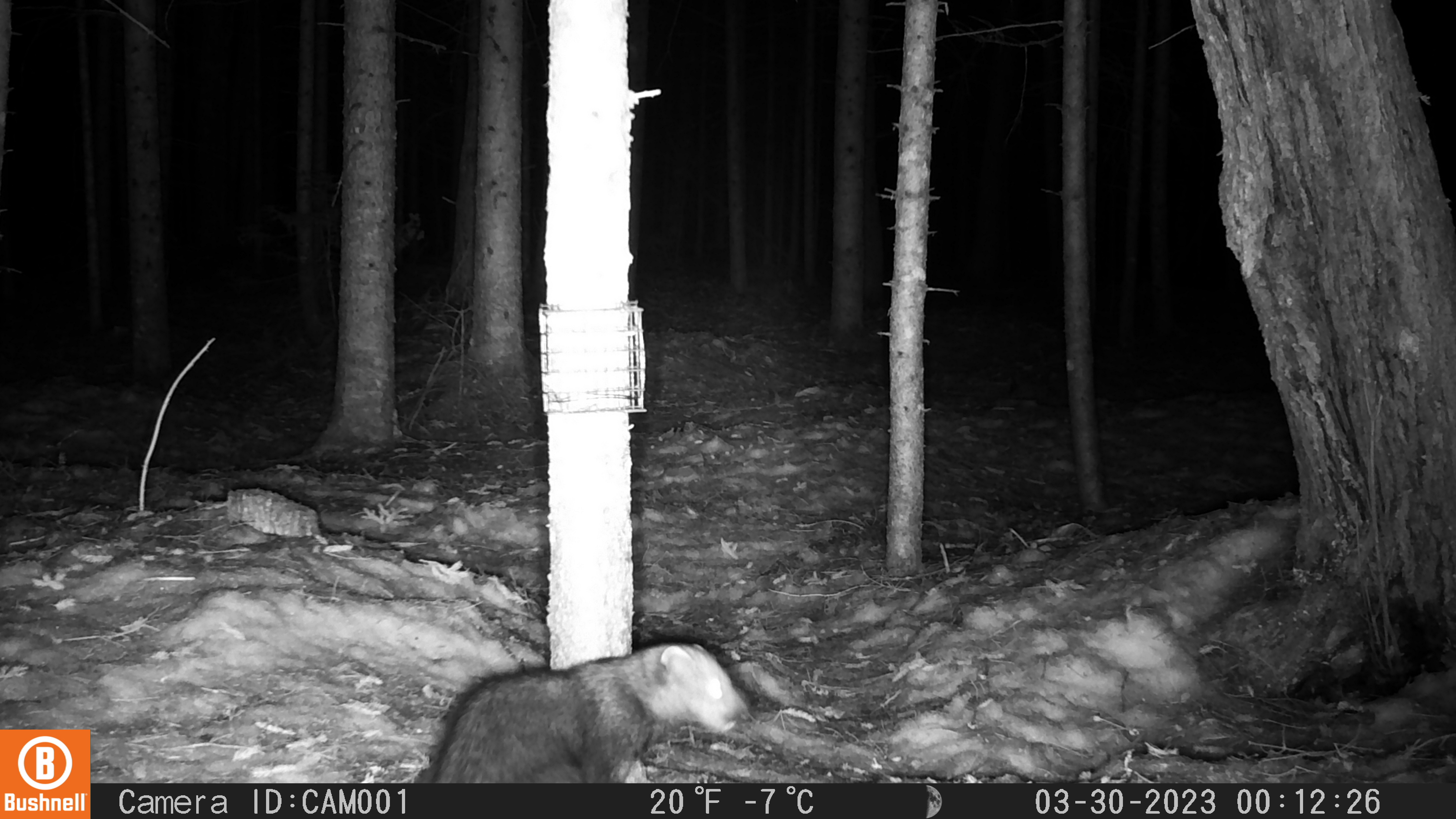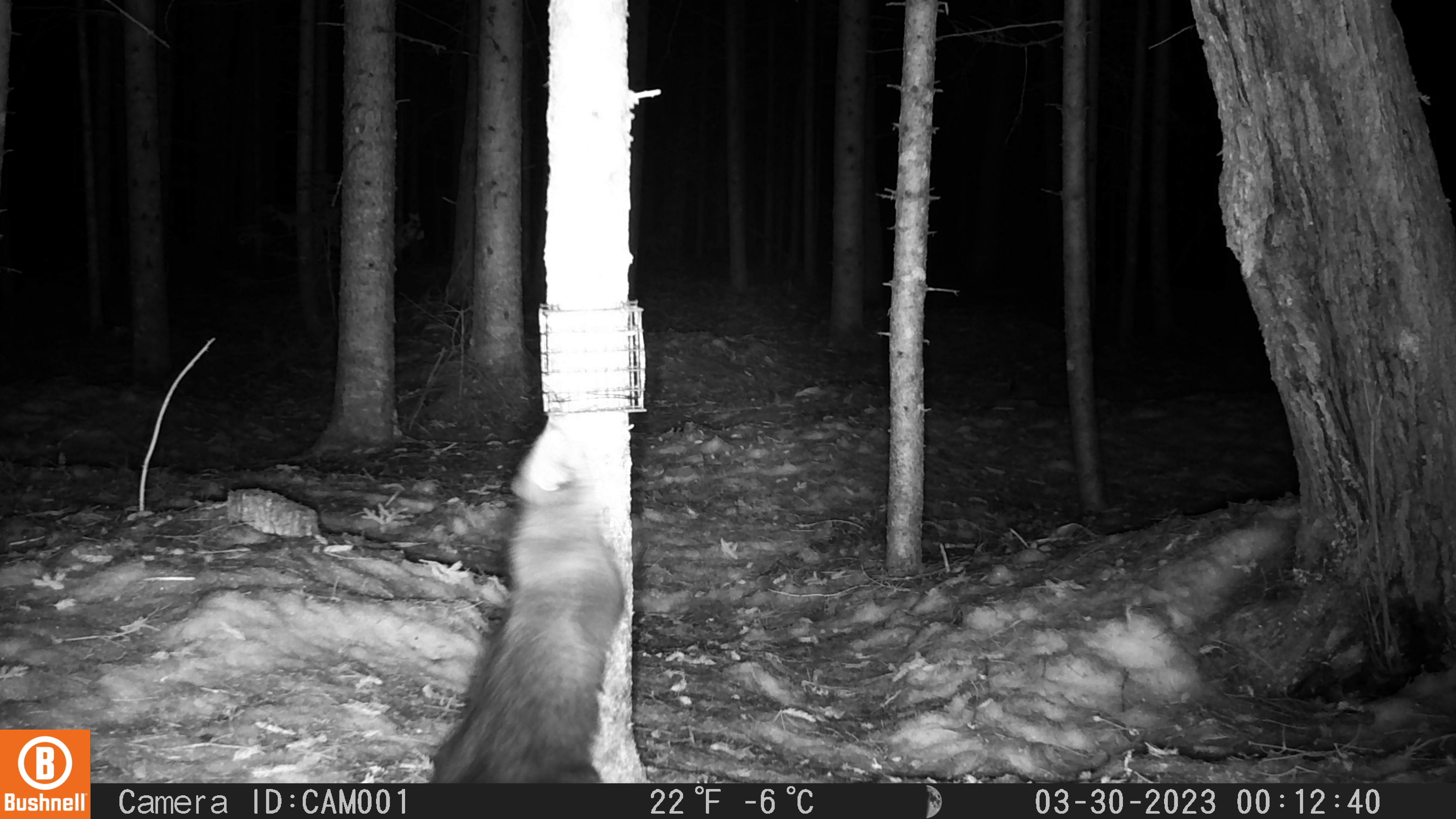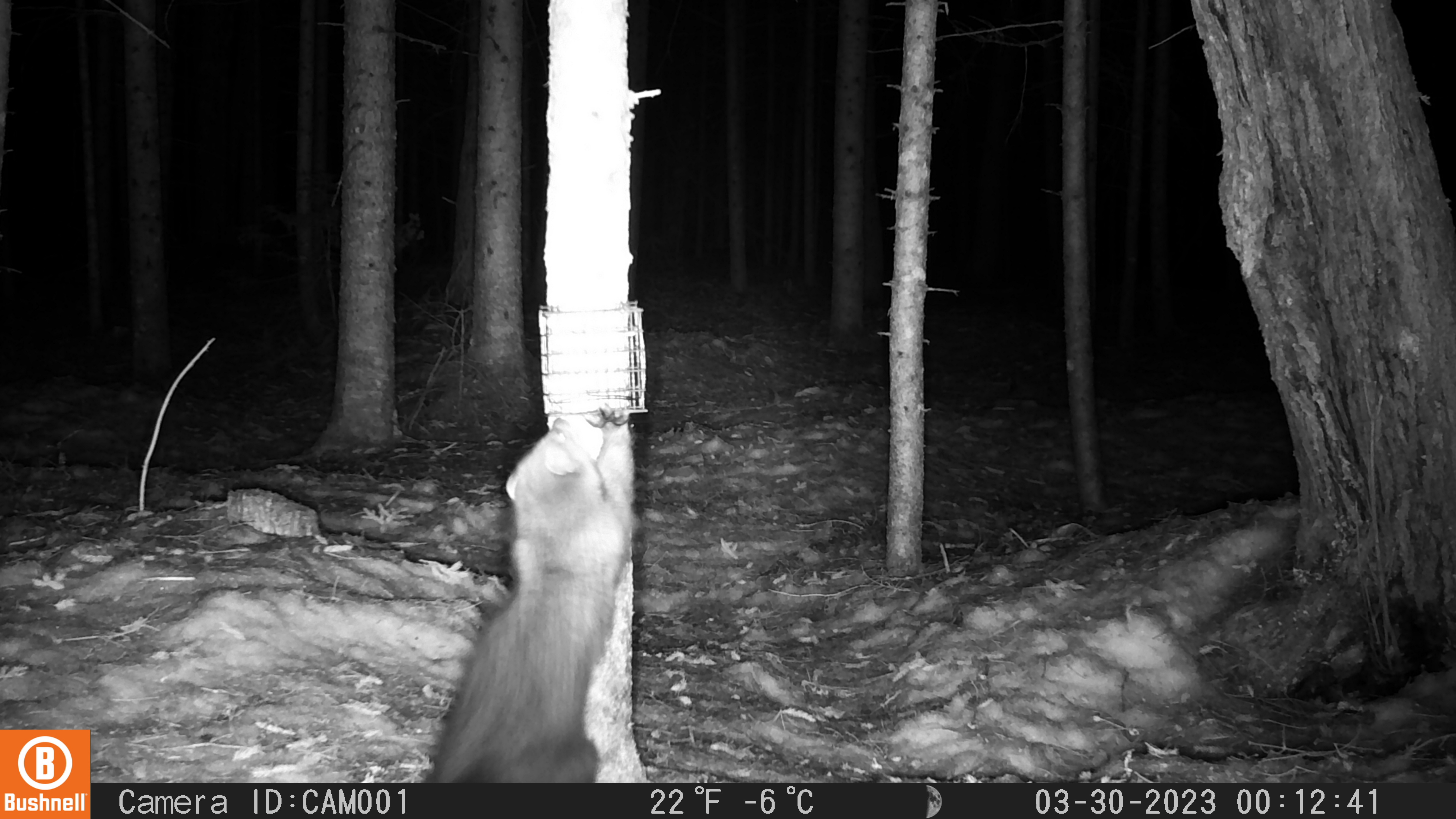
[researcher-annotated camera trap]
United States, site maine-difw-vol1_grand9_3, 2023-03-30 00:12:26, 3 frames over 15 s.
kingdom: Animalia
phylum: Chordata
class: Mammalia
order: Carnivora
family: Mustelidae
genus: Pekania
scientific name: Pekania pennanti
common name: fisher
Fisher (Pekania pennanti).